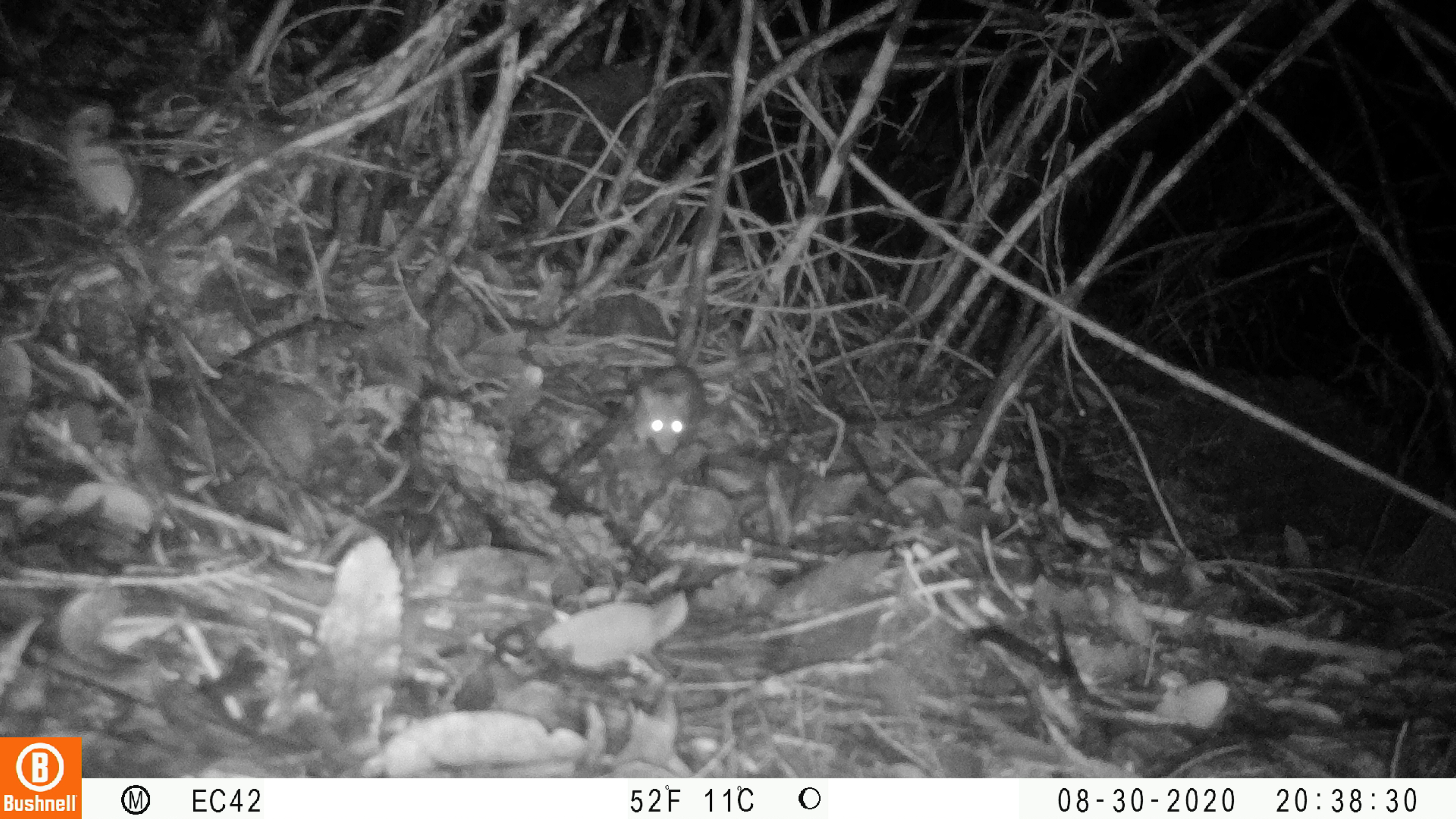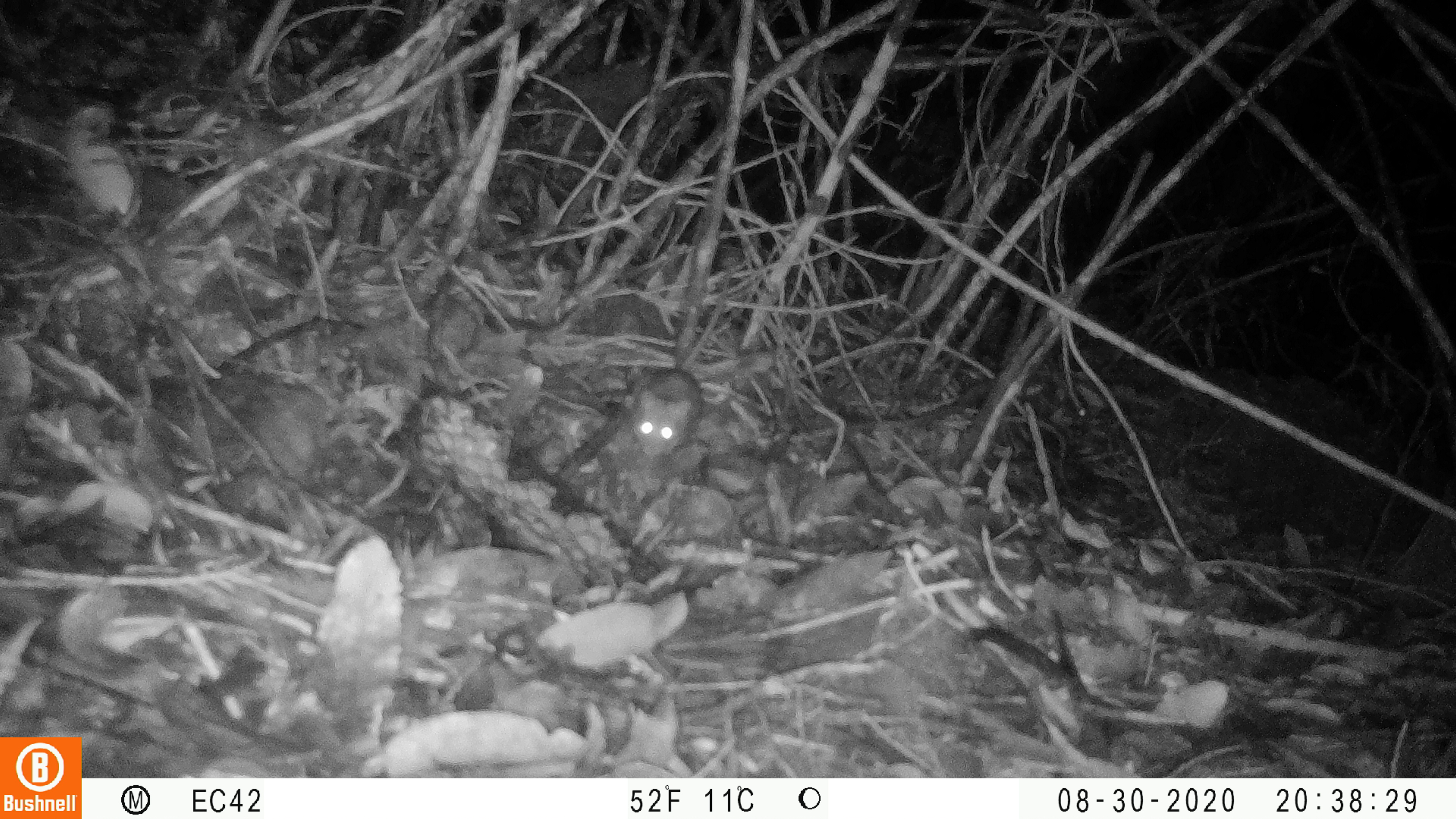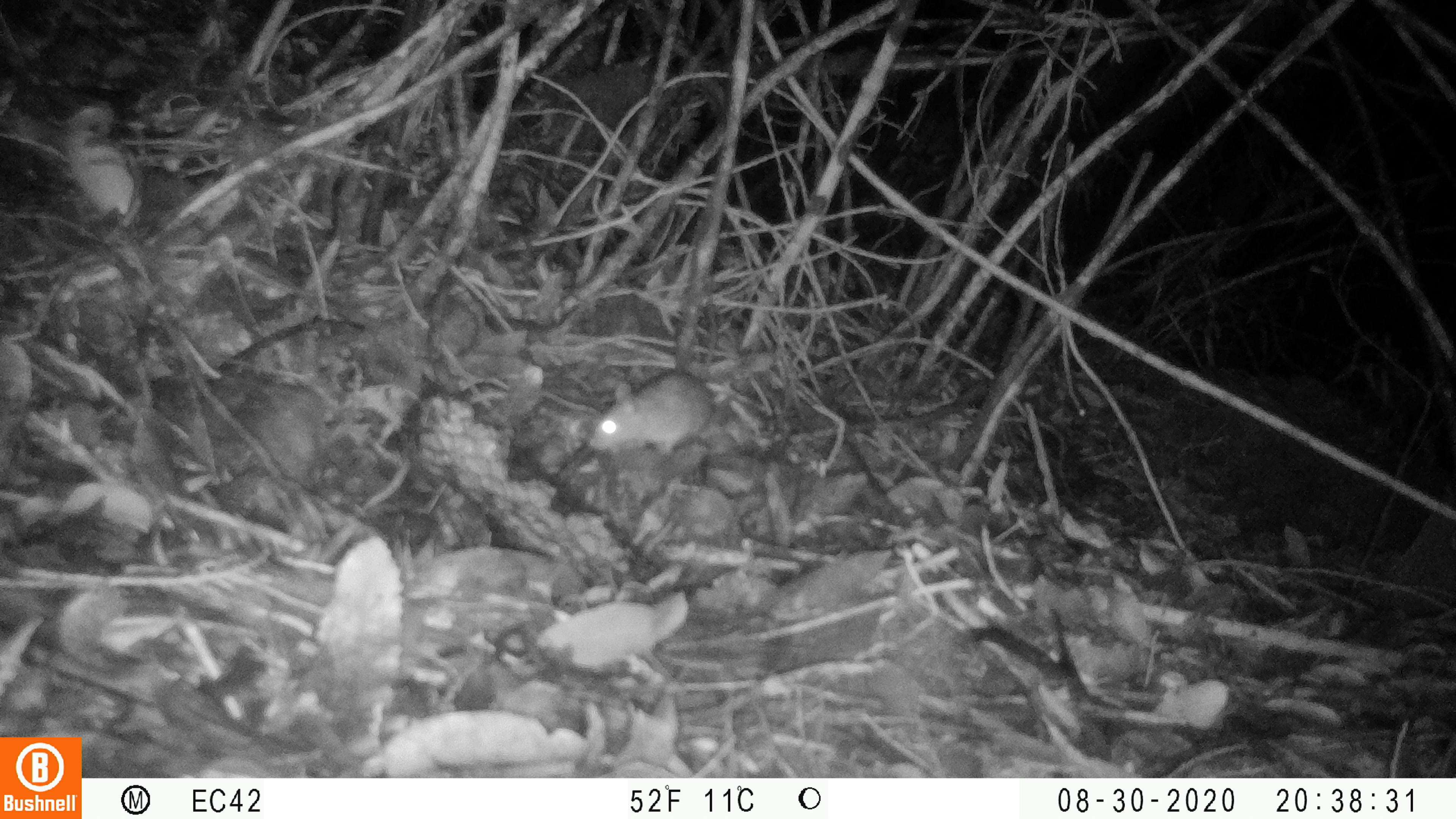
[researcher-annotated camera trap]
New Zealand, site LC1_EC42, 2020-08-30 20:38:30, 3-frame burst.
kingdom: Animalia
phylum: Chordata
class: Mammalia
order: Rodentia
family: Muridae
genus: Rattus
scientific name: Rattus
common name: rat